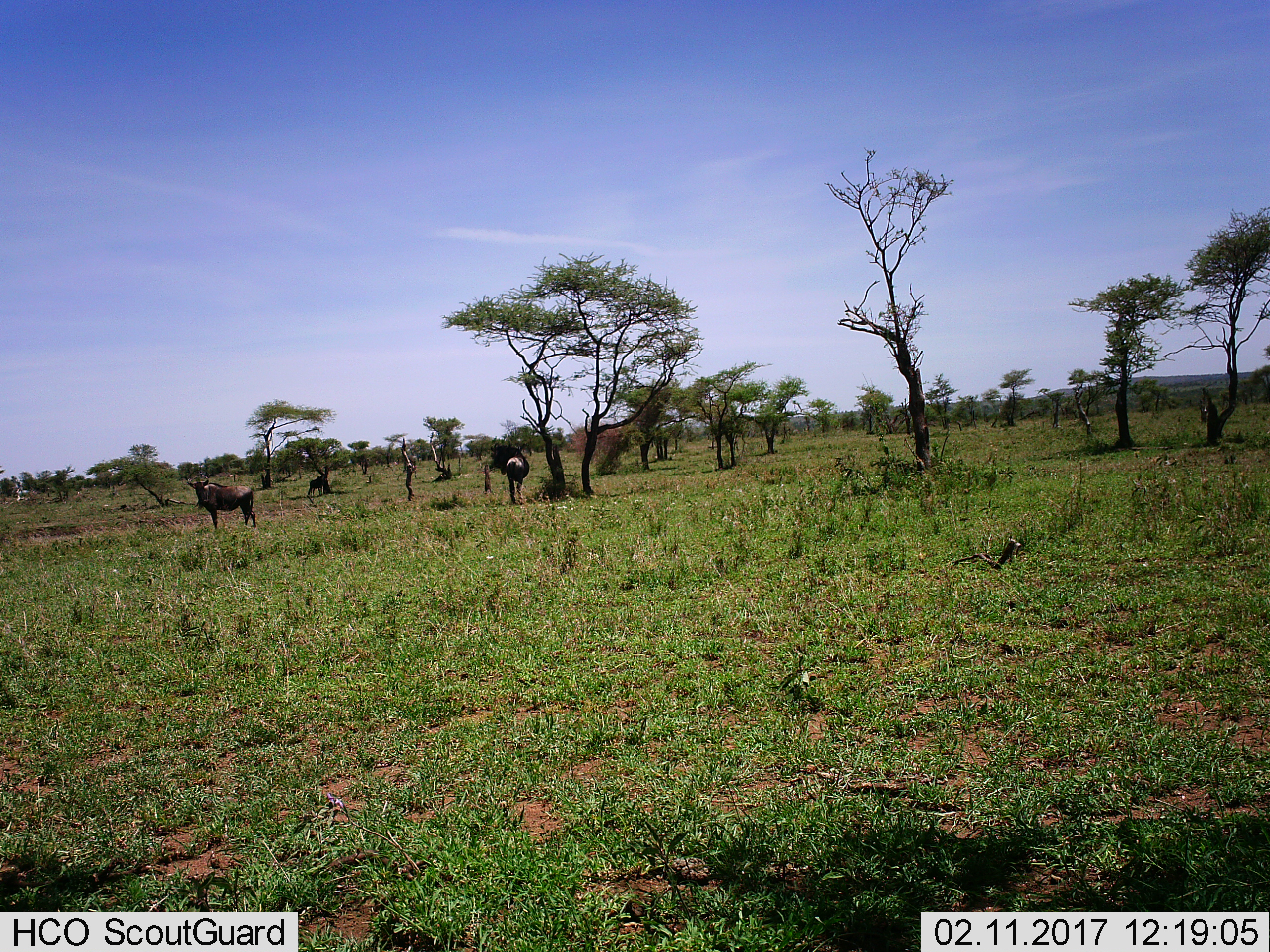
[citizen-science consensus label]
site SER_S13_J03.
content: unidentified animal